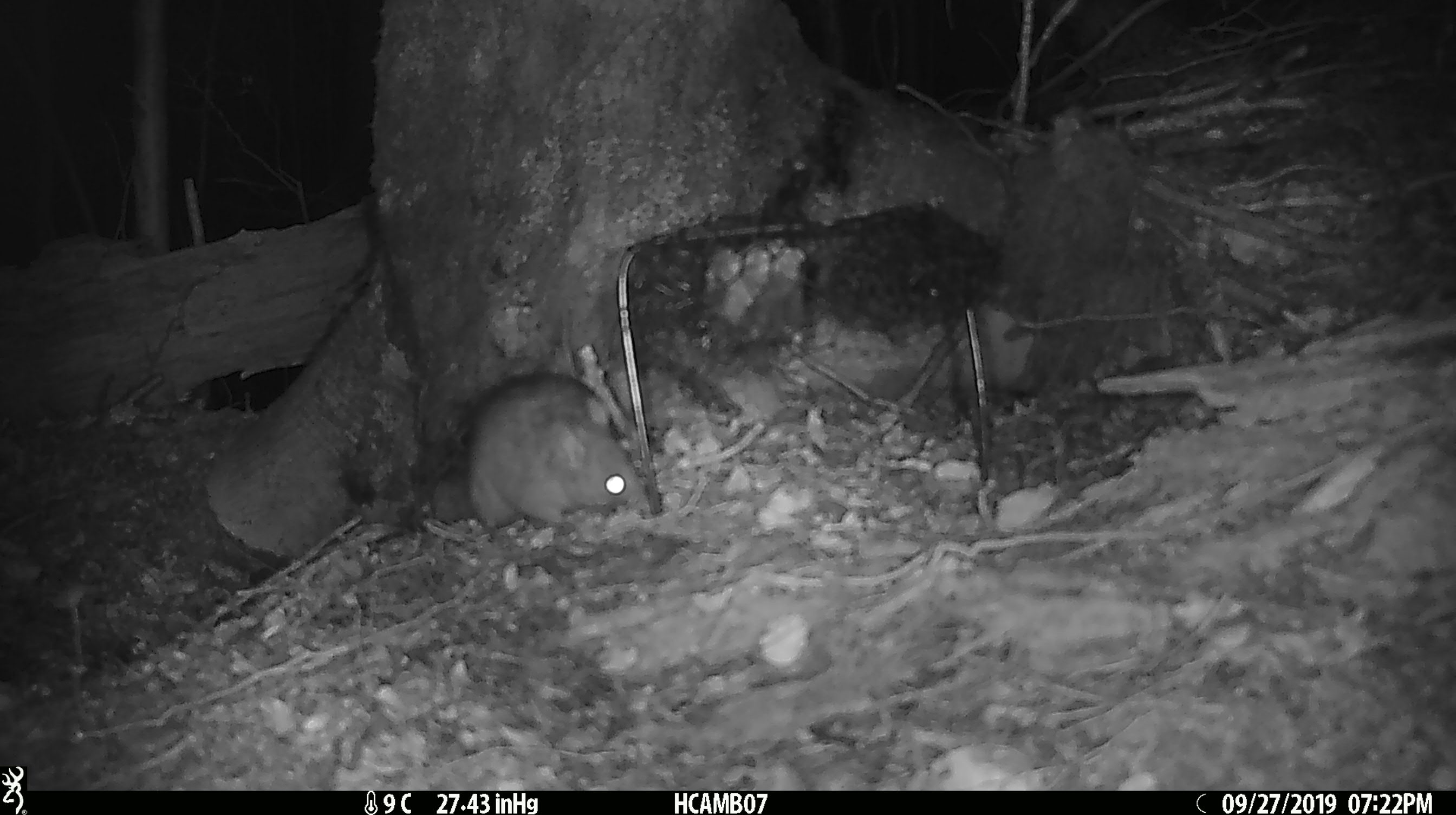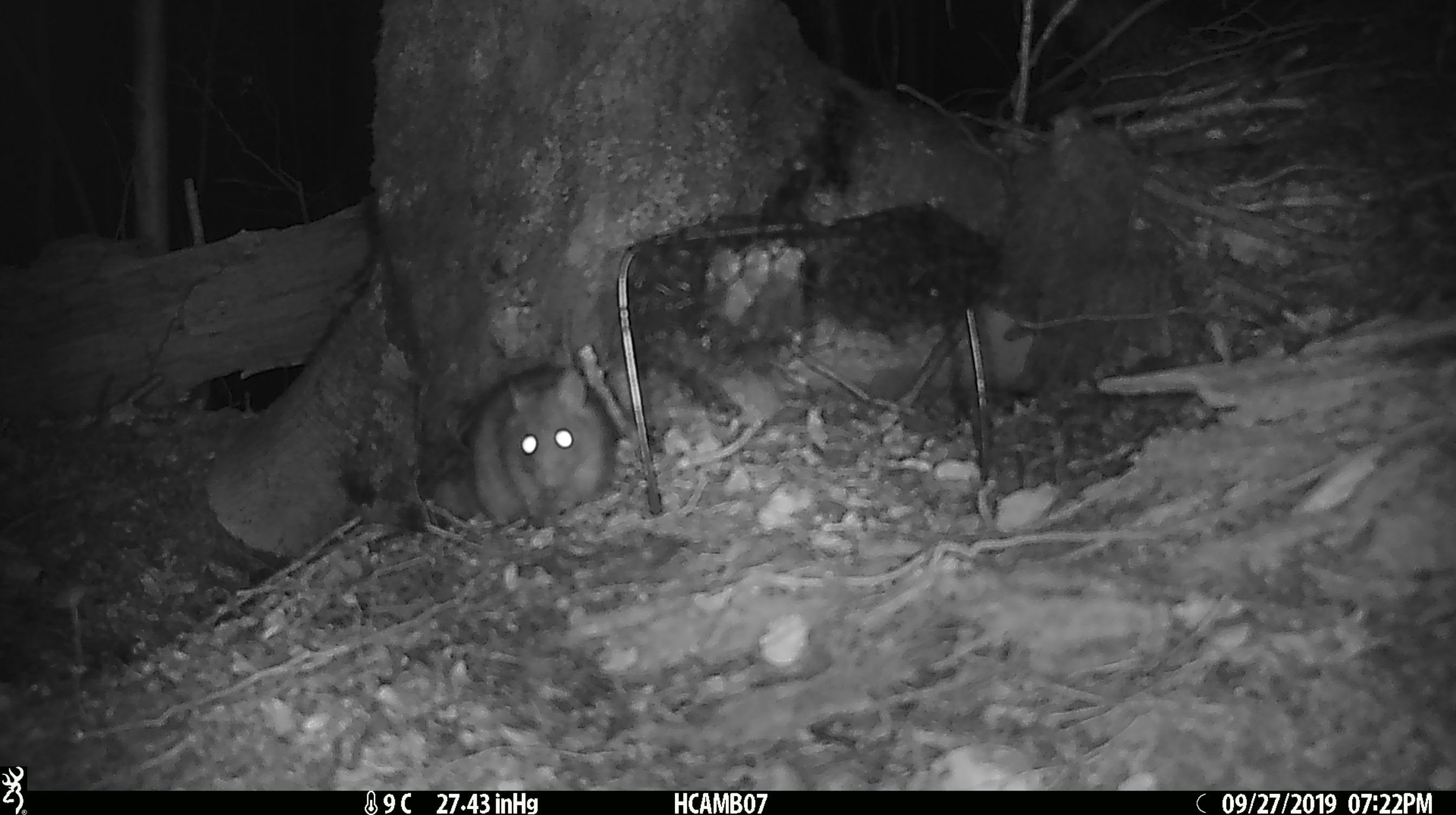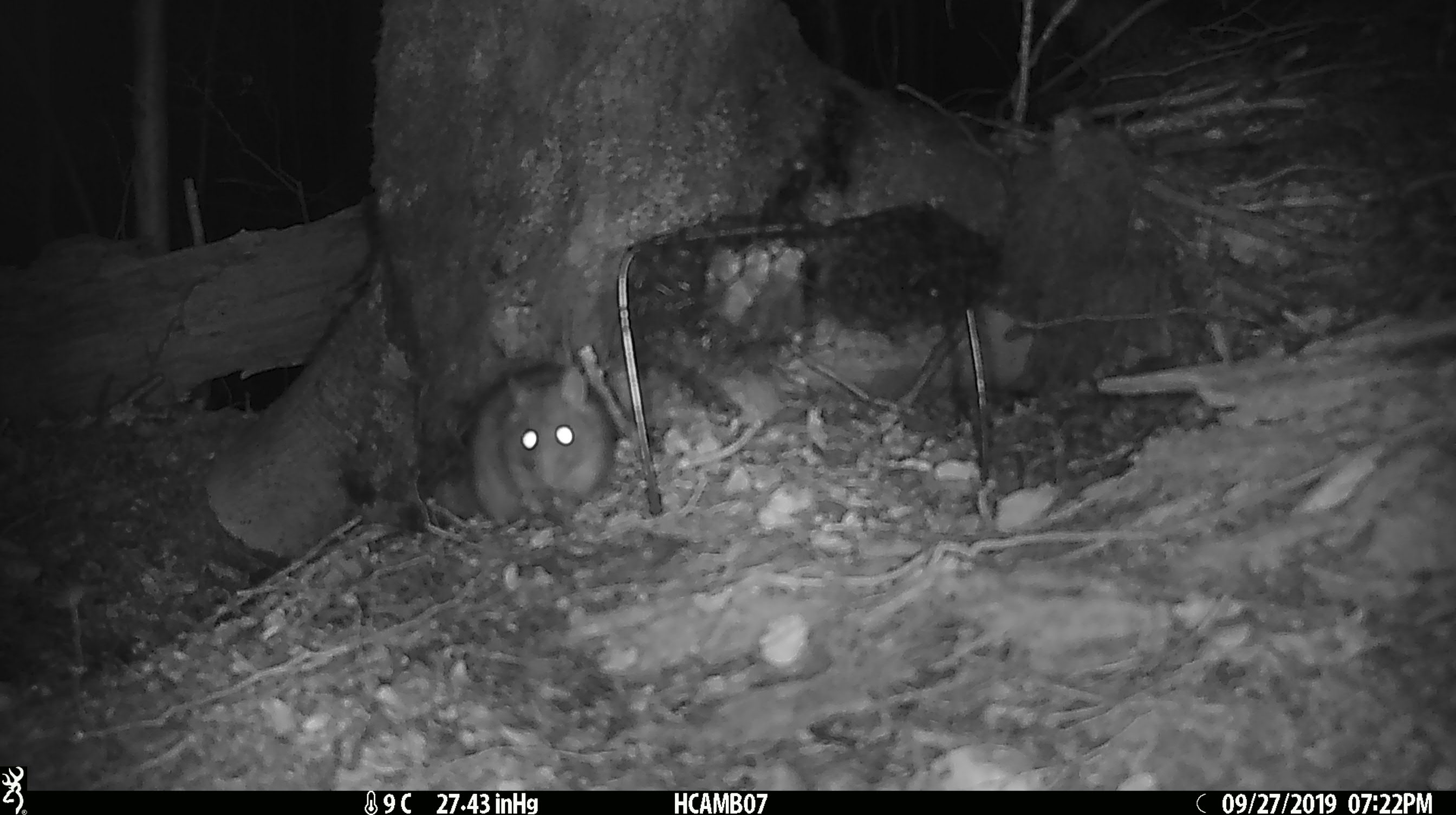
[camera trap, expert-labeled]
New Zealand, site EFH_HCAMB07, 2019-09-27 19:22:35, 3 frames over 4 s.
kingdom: Animalia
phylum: Chordata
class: Mammalia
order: Rodentia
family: Muridae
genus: Rattus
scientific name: Rattus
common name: rat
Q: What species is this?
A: Rat (Rattus).